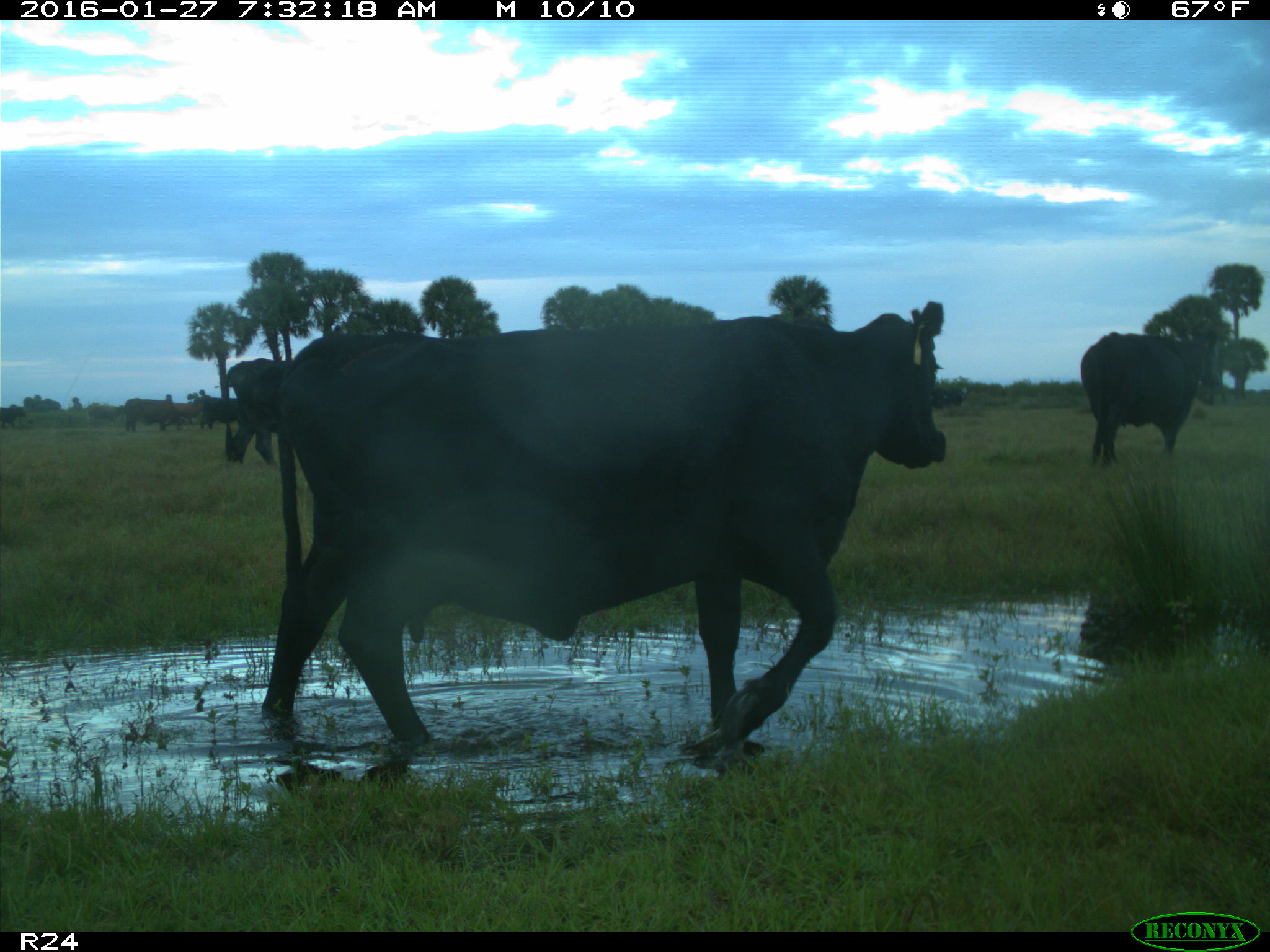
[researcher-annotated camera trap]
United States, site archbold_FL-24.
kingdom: Animalia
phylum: Chordata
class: Mammalia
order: Artiodactyla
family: Bovidae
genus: Bos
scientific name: Bos taurus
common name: domestic cow